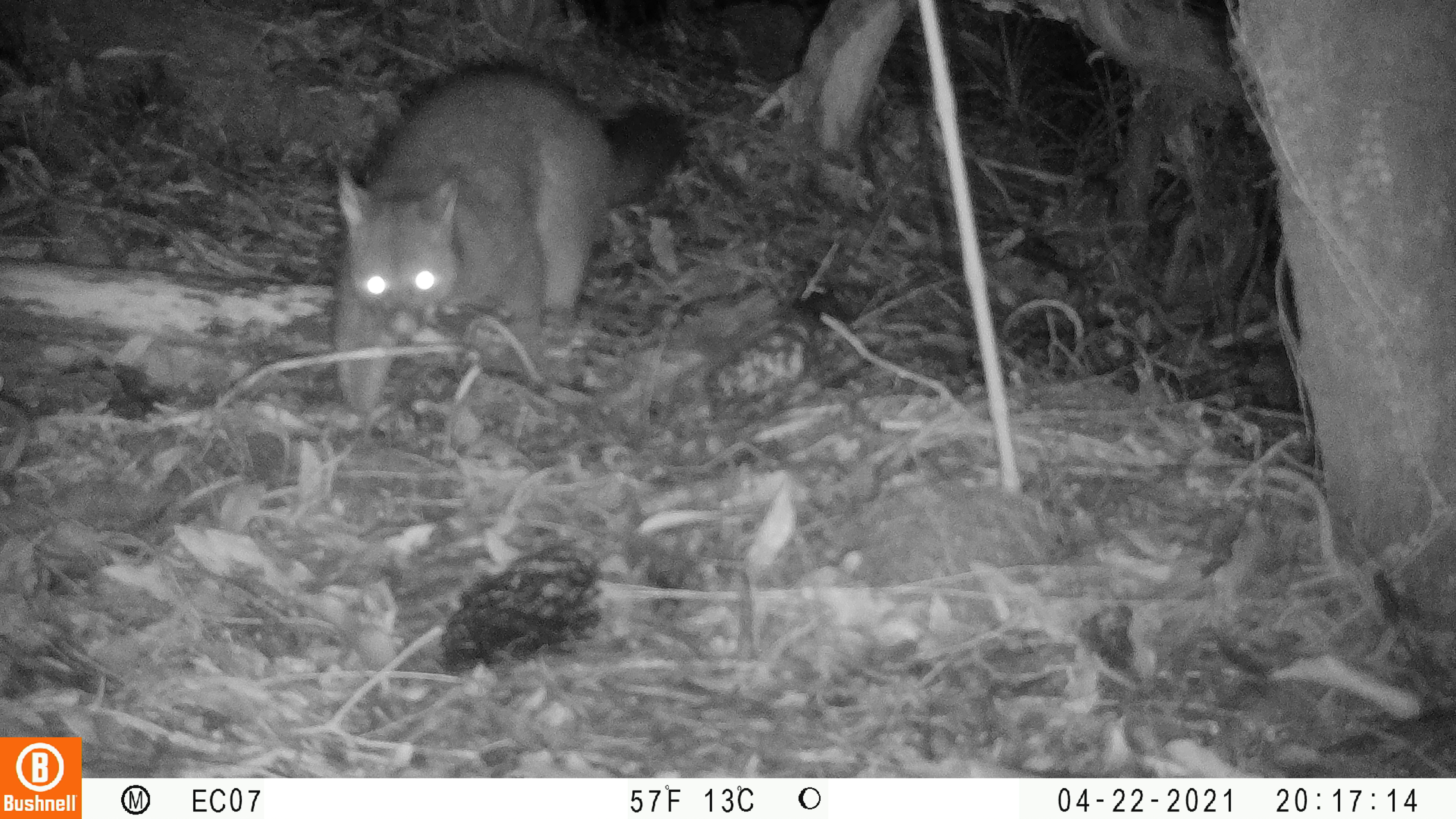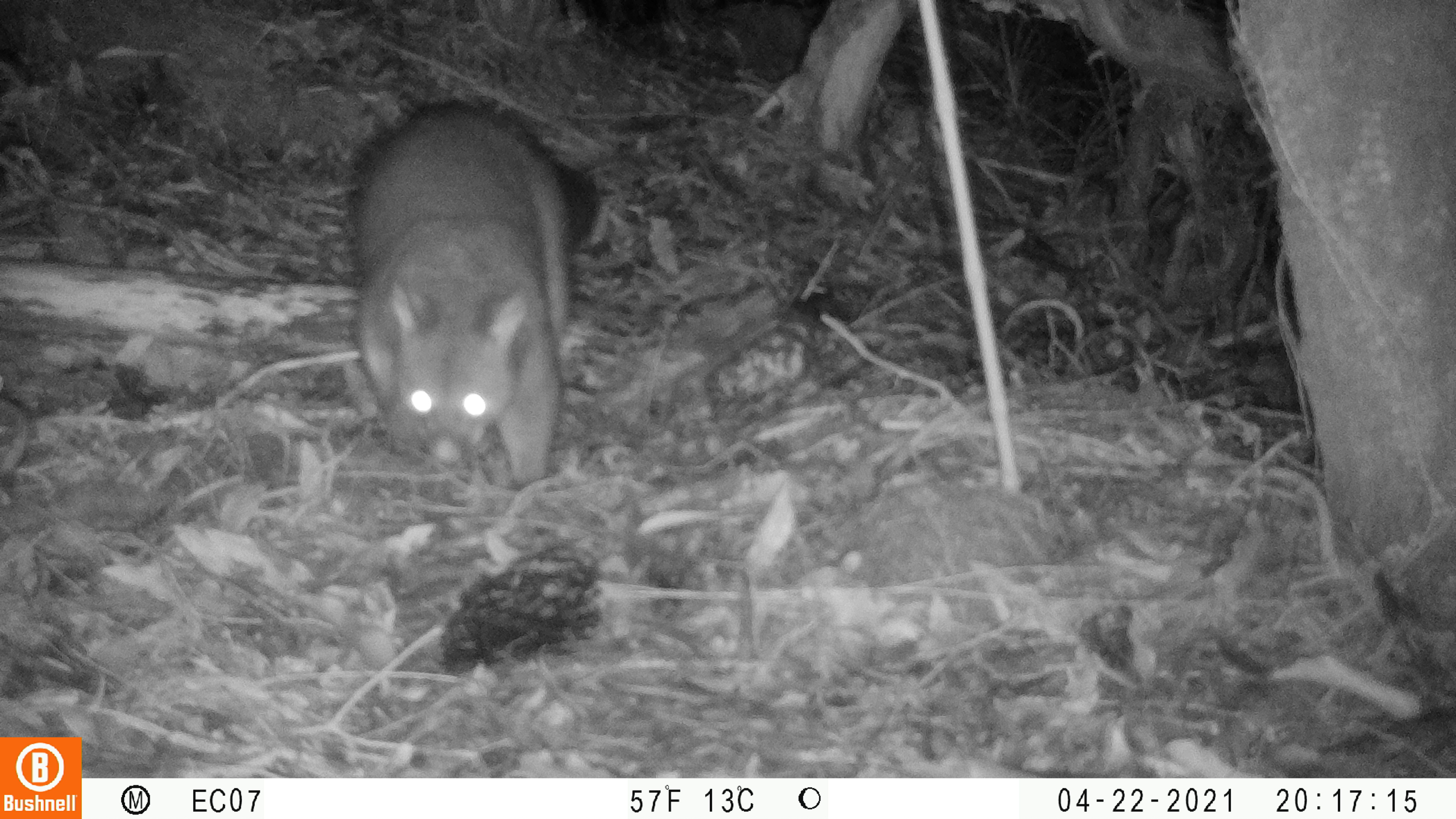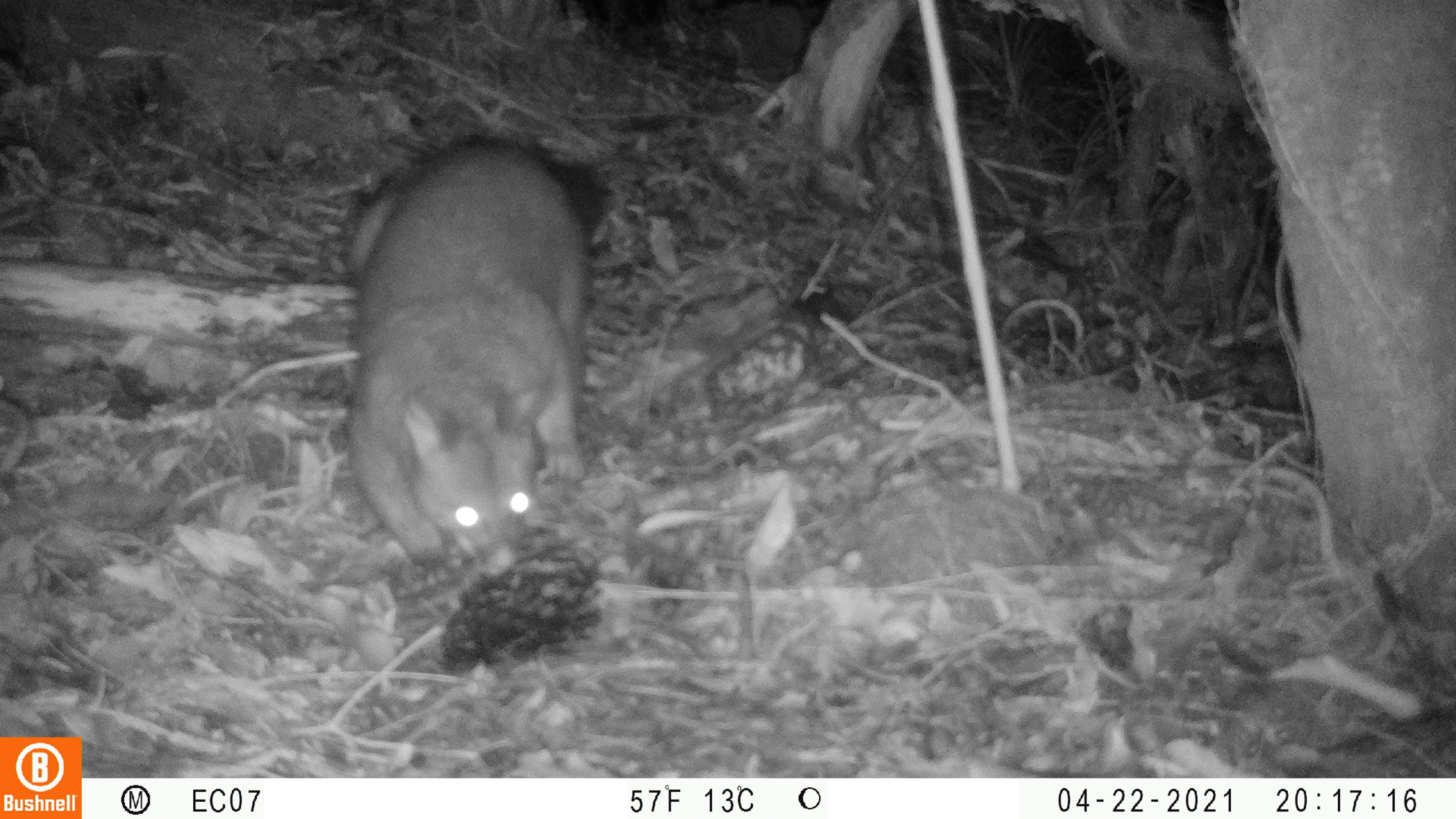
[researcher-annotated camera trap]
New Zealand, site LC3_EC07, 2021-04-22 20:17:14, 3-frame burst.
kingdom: Animalia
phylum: Chordata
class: Mammalia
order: Diprotodontia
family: Phalangeridae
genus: Trichosurus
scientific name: Trichosurus vulpecula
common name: common brushtail possum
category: possum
Possum (common brushtail possum) (Trichosurus vulpecula).